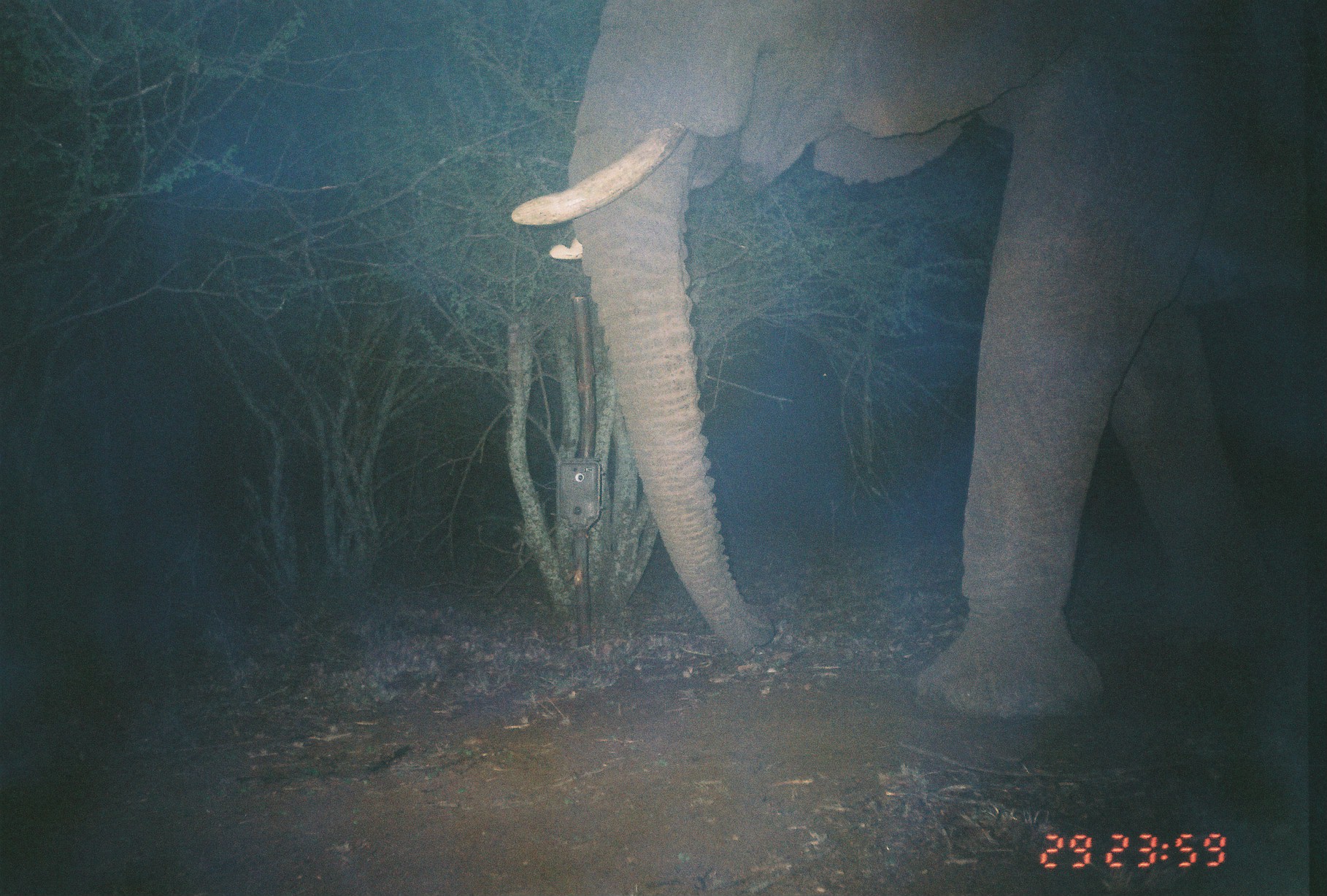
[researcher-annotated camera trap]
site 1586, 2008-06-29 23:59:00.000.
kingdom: Animalia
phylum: Chordata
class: Mammalia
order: Proboscidea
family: Elephantidae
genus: Loxodonta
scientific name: Loxodonta africana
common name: african bush elephant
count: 1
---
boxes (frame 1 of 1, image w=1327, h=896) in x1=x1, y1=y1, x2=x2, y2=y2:
loxodonta africana: x1=511, y1=2, x2=1305, y2=723